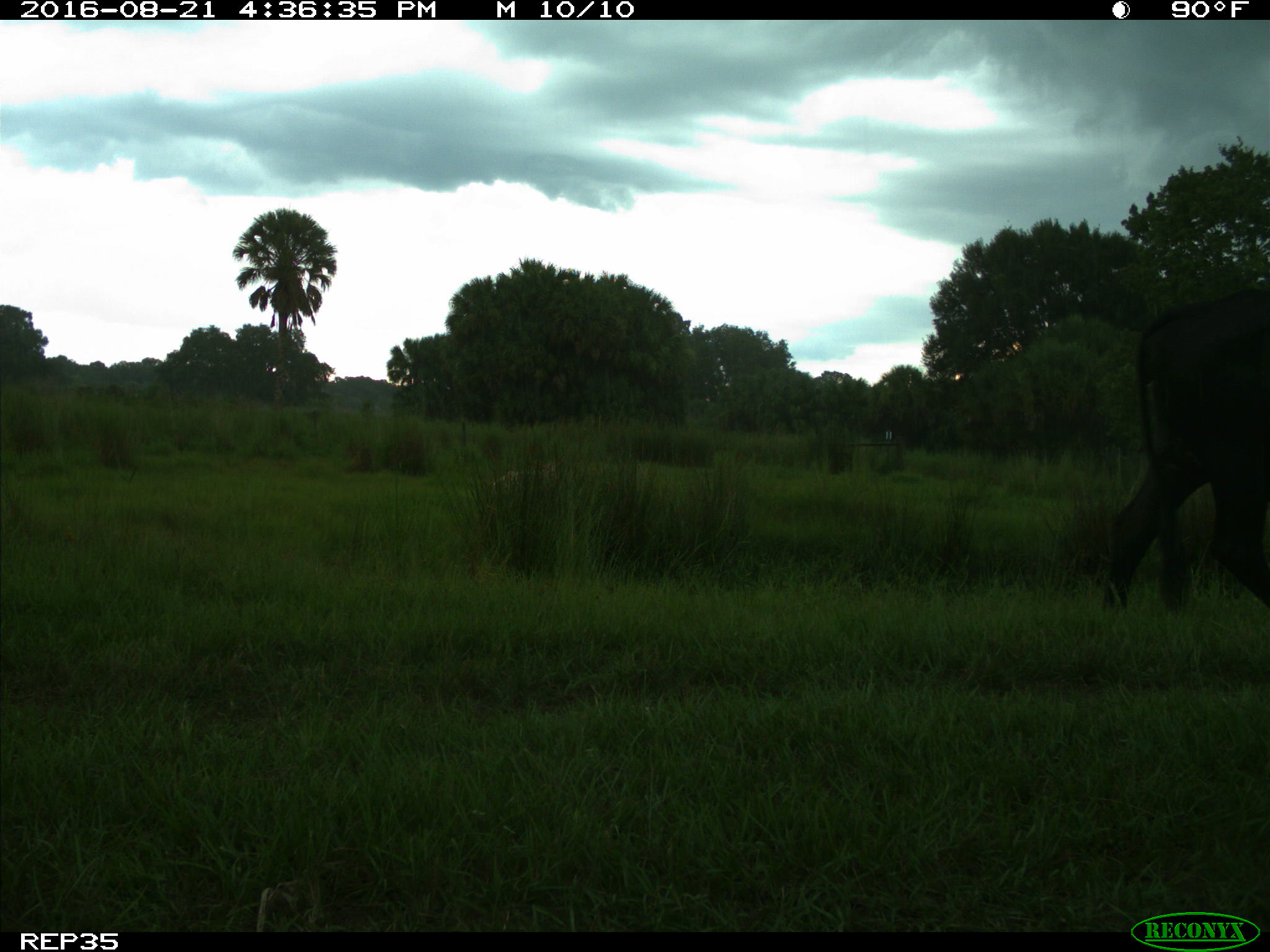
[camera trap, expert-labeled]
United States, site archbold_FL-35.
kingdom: Animalia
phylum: Chordata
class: Mammalia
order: Artiodactyla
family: Bovidae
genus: Bos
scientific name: Bos taurus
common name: domestic cow